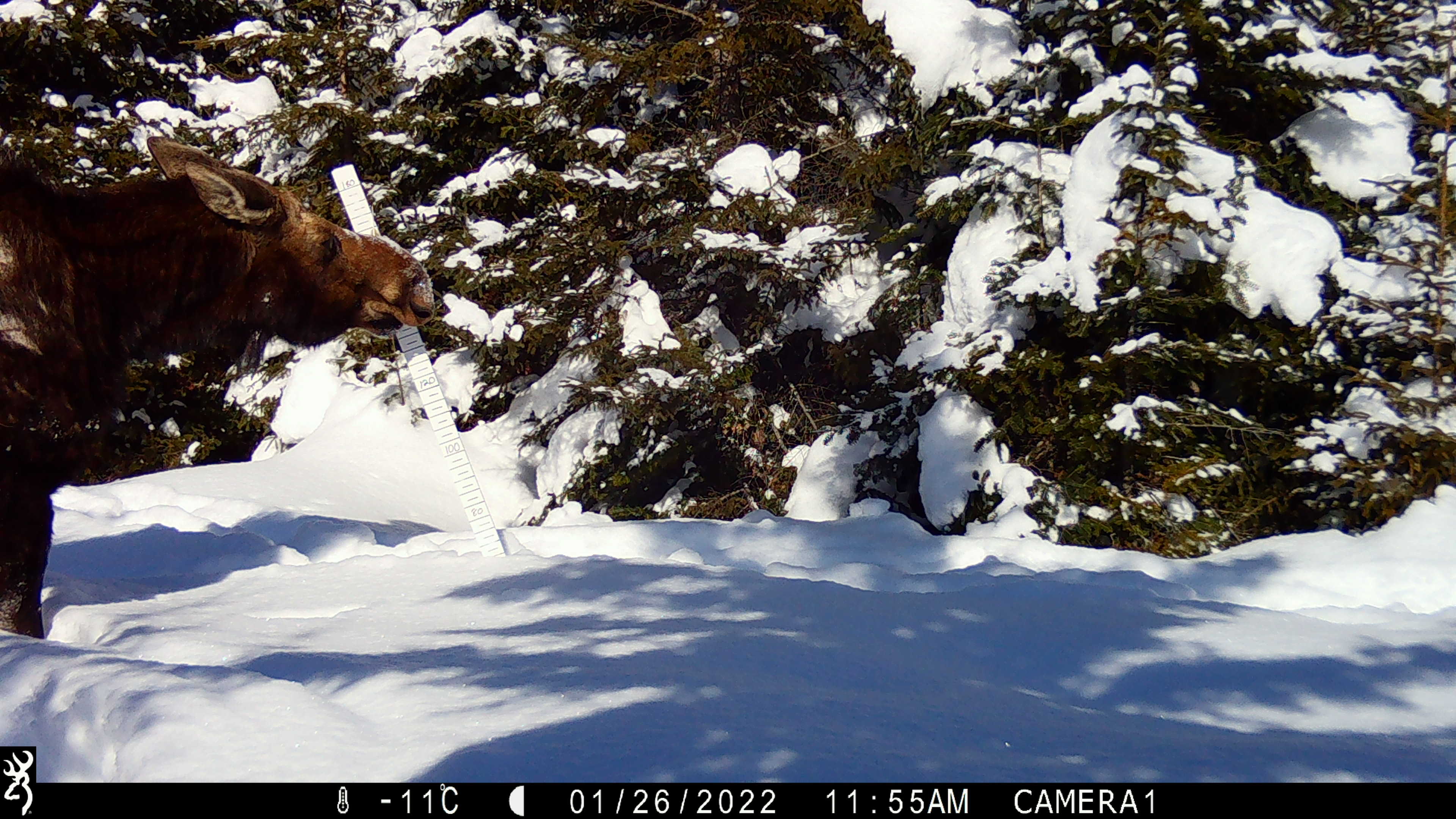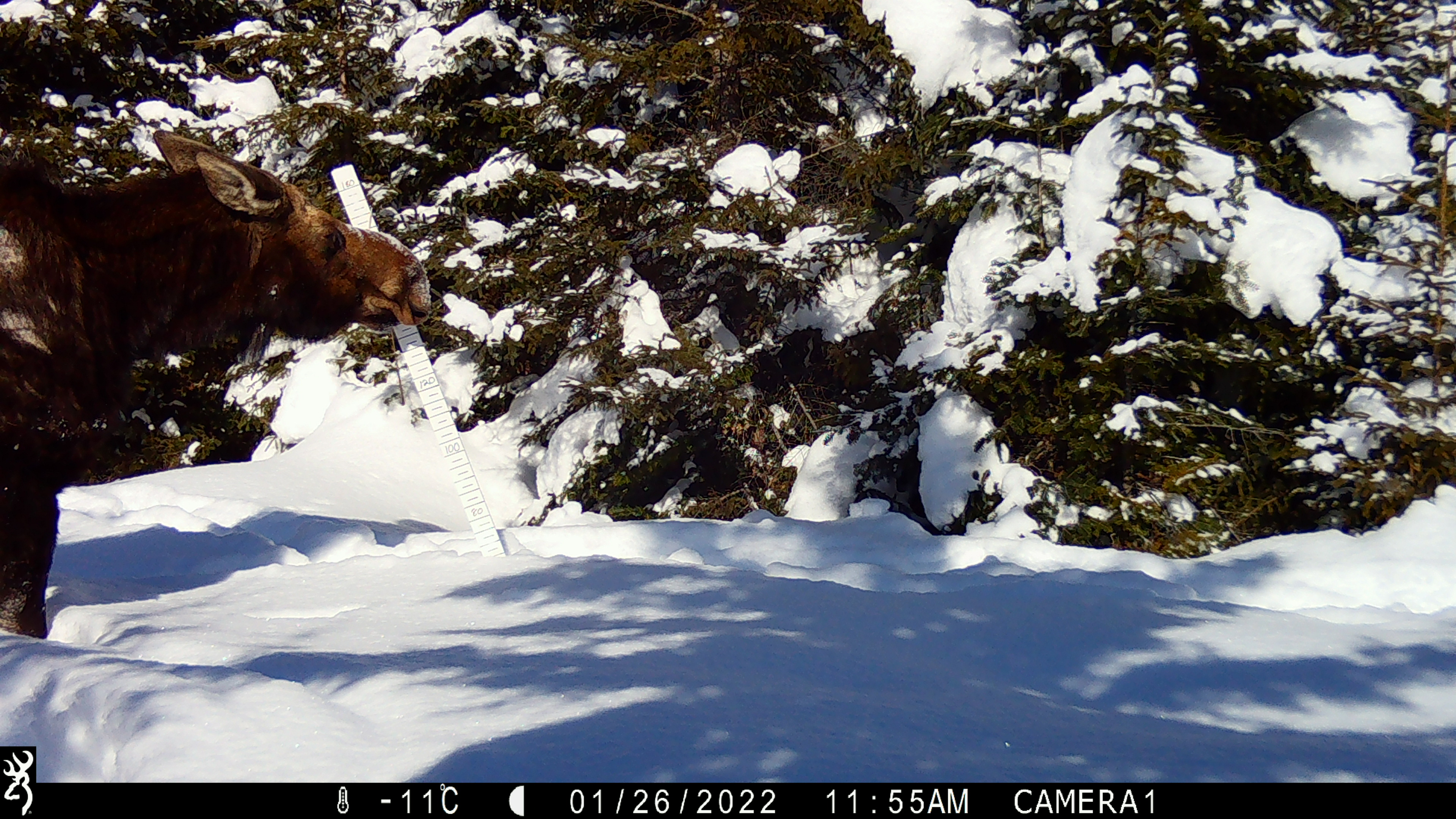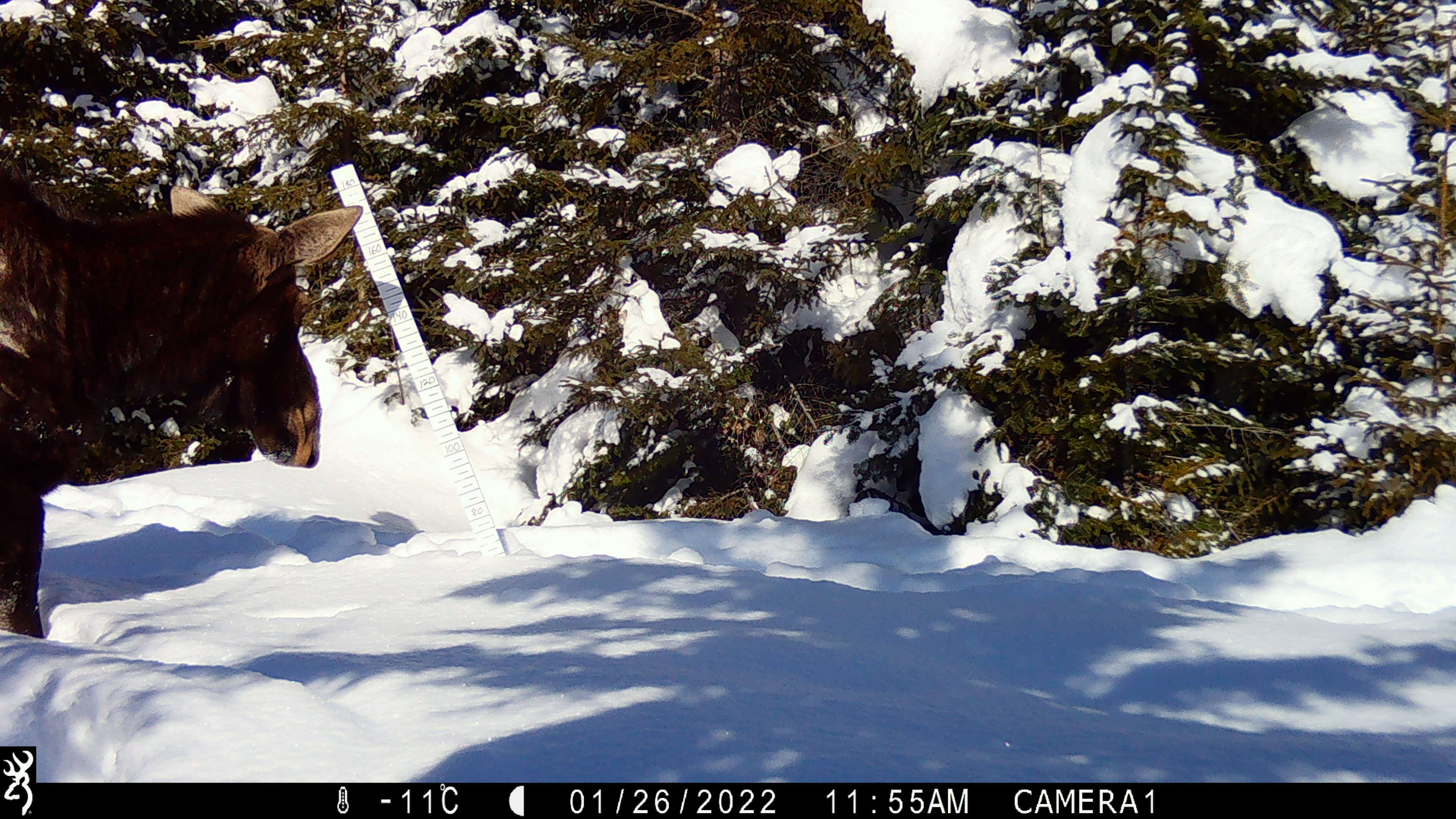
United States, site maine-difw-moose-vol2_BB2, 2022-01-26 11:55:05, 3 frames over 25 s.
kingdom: Animalia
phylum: Chordata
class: Mammalia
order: Artiodactyla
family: Cervidae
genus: Alces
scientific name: Alces alces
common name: moose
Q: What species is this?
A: Moose (Alces alces).